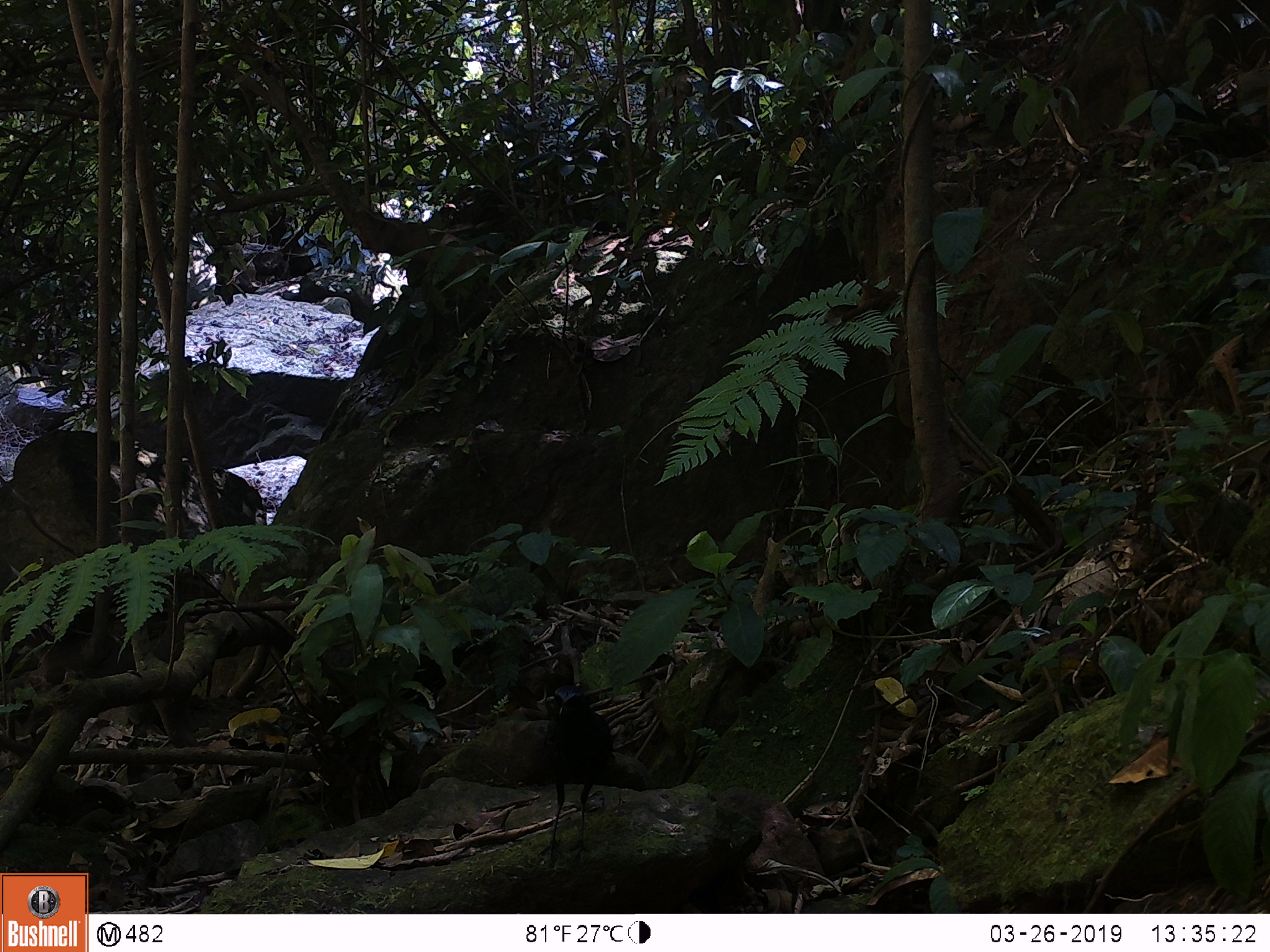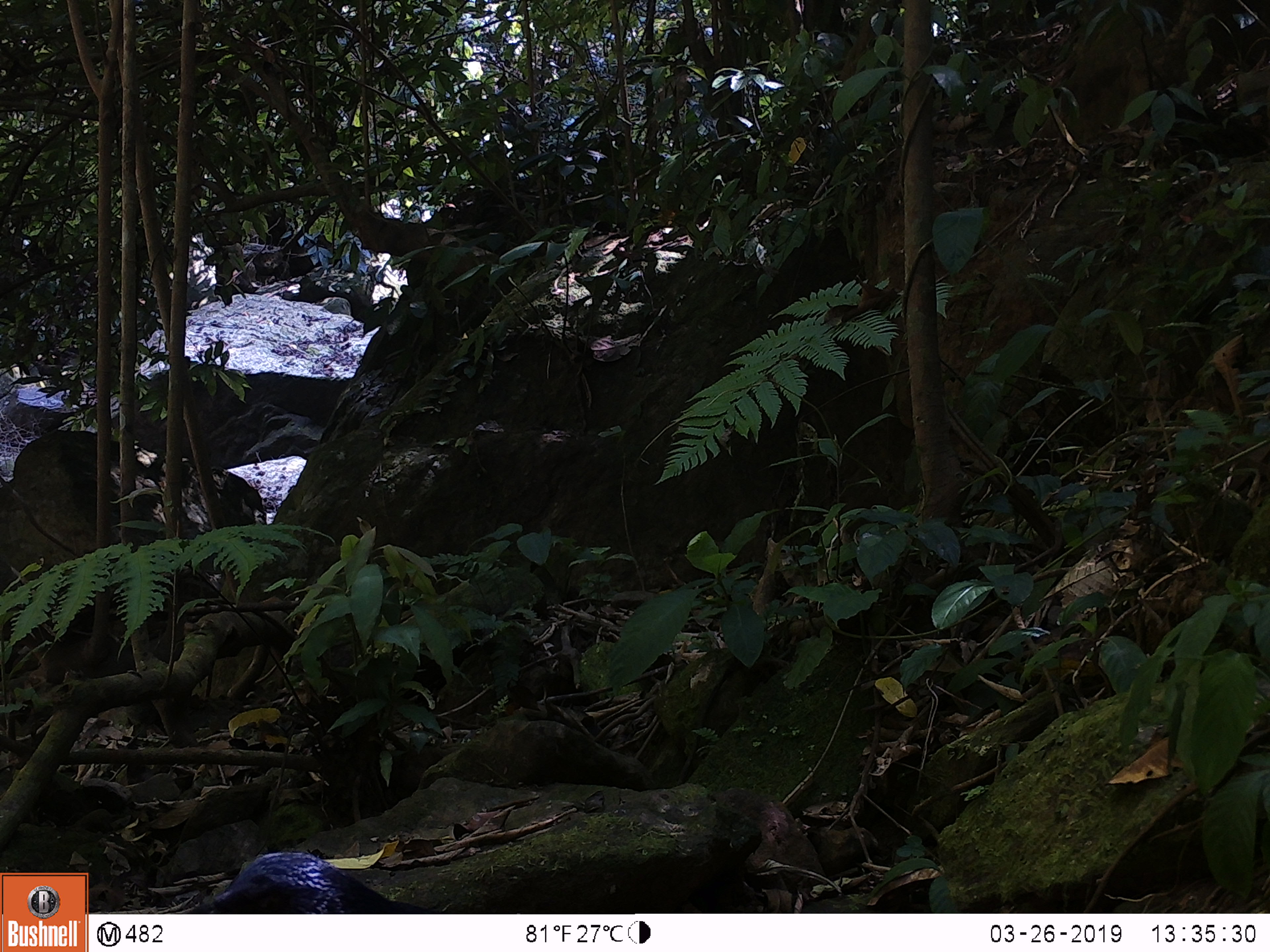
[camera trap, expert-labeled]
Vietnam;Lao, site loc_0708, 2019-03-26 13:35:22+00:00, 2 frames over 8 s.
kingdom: Animalia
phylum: Chordata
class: Aves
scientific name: Aves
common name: bird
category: unidentified bird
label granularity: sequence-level